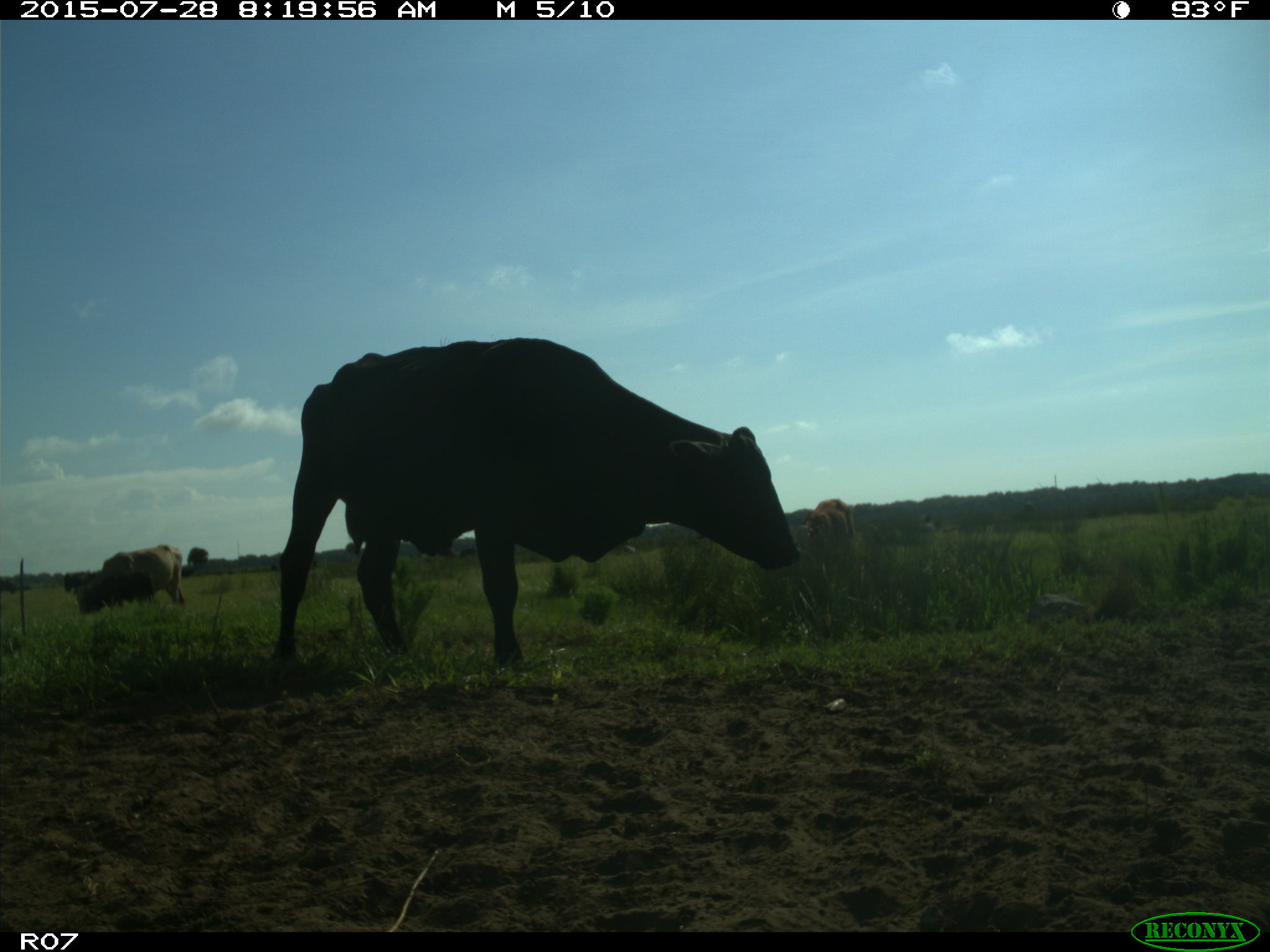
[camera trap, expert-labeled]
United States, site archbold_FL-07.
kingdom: Animalia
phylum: Chordata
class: Mammalia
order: Artiodactyla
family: Bovidae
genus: Bos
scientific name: Bos taurus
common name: domestic cow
Bos taurus (domestic cow).